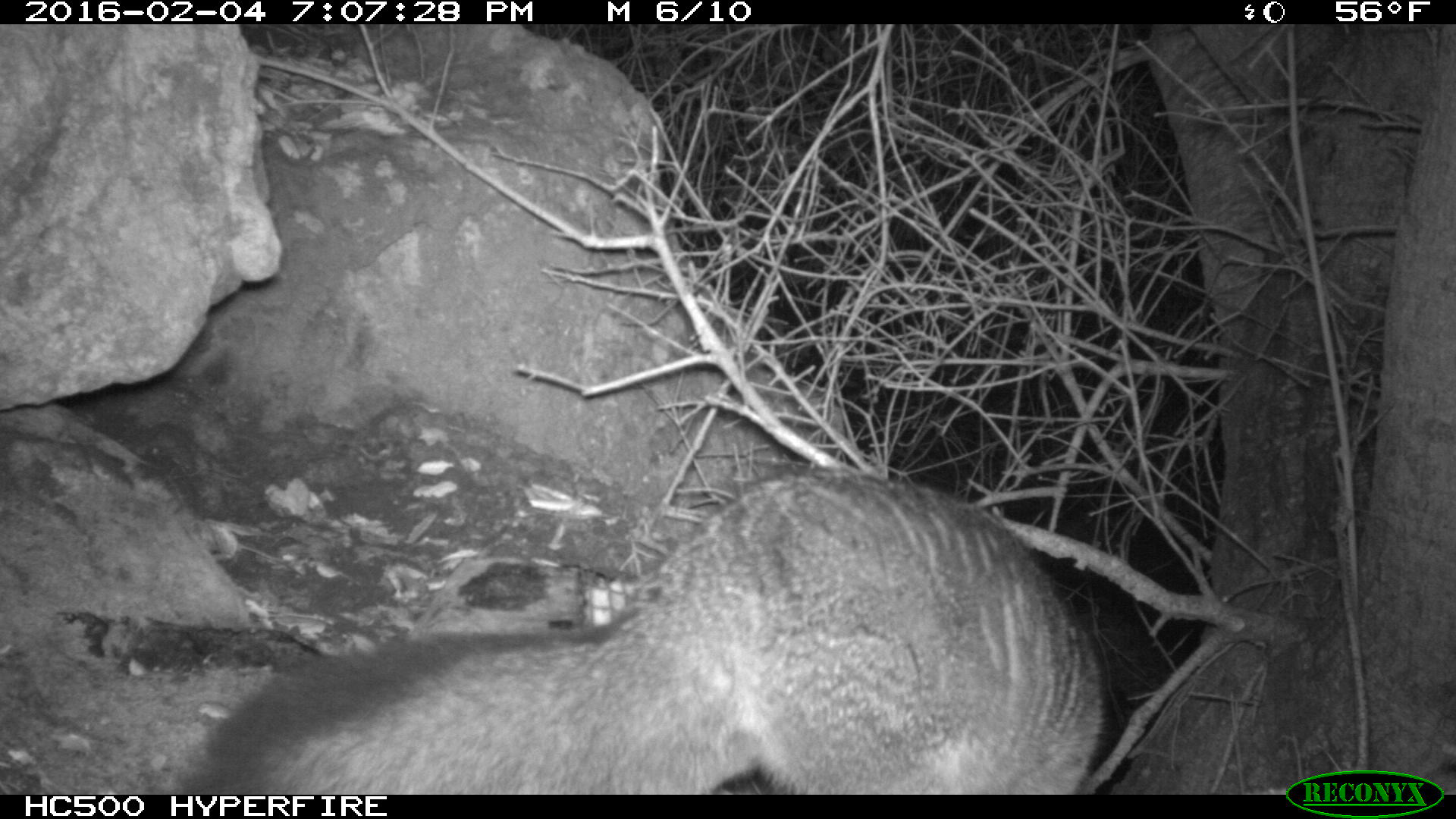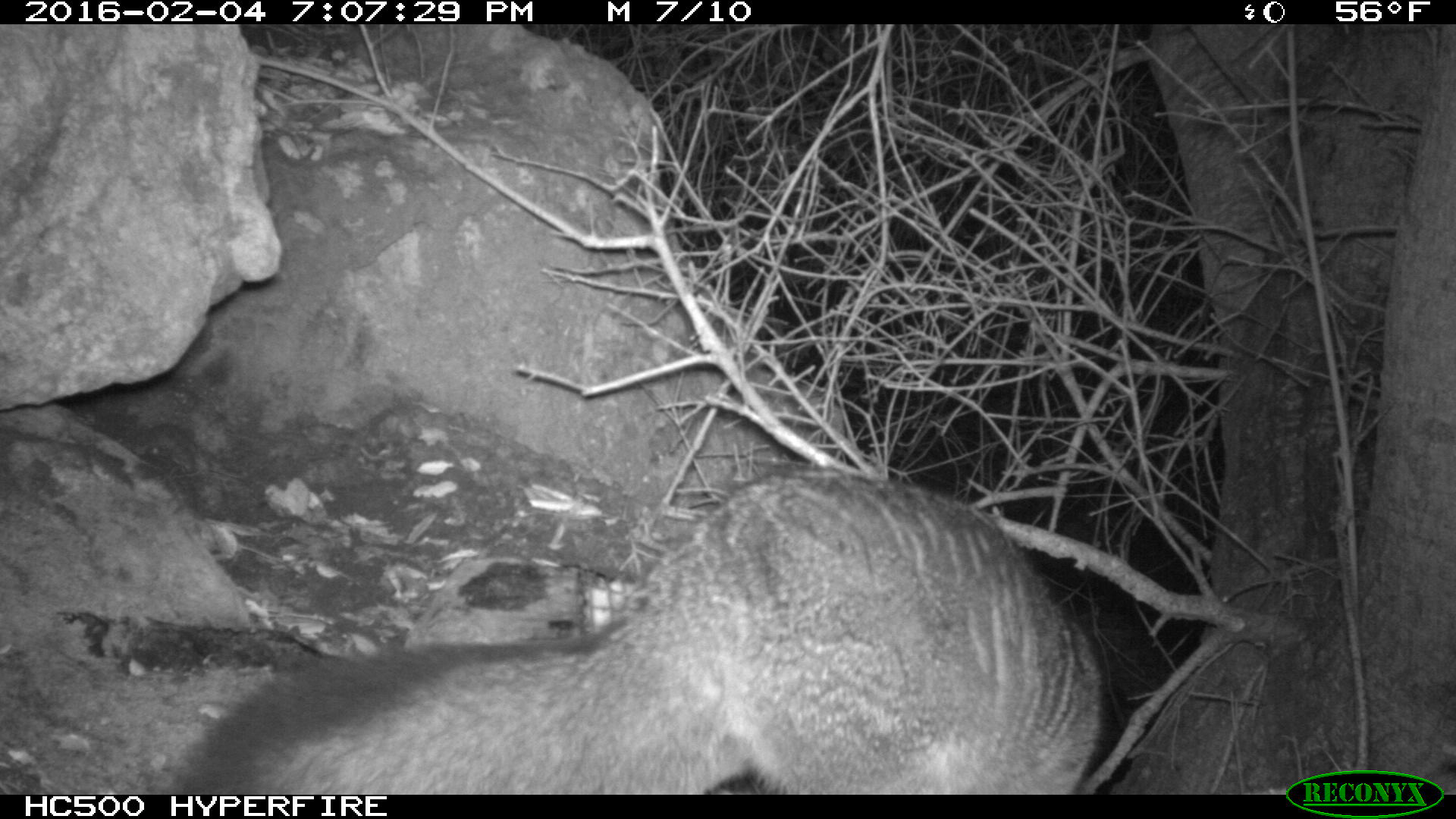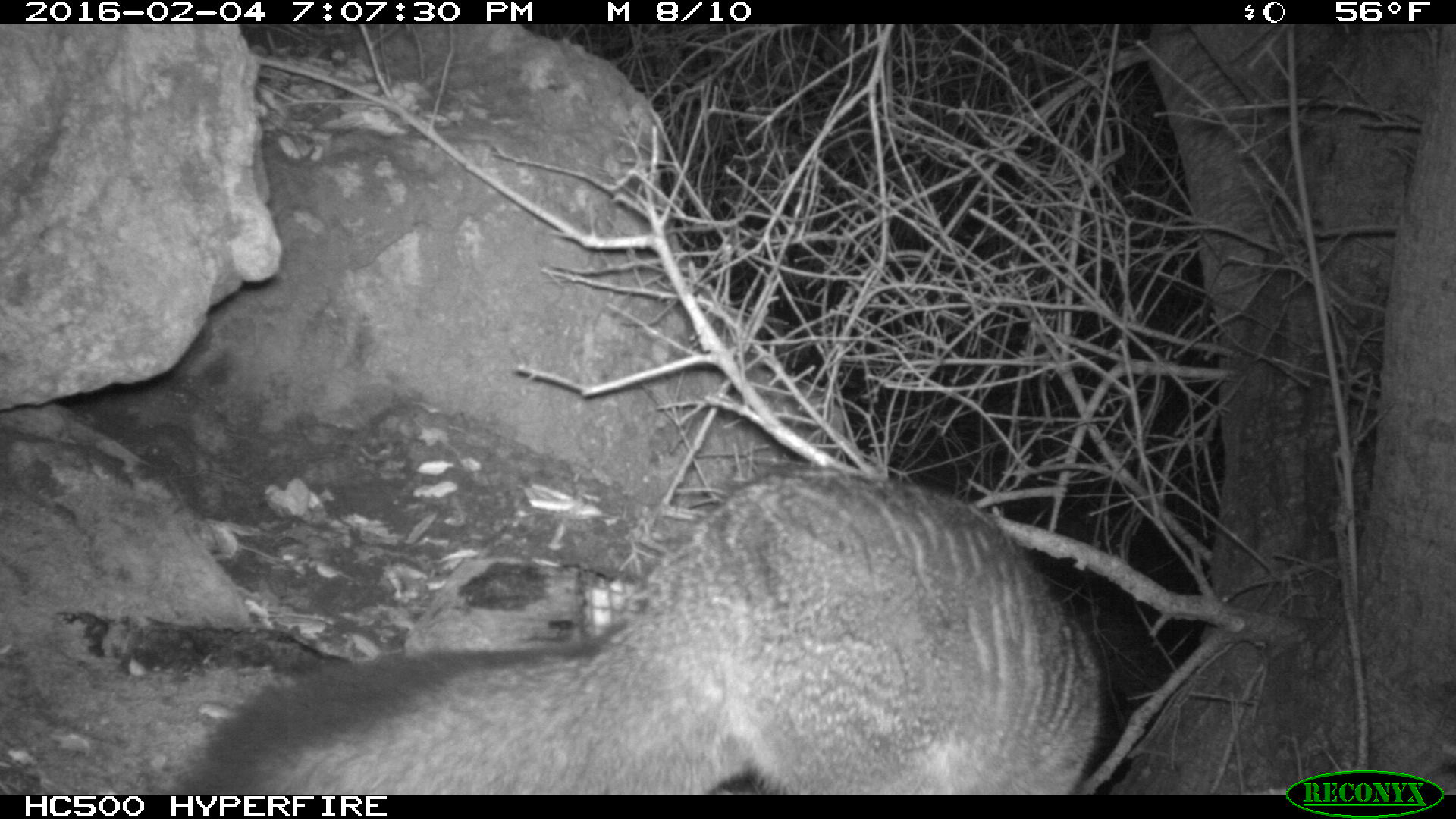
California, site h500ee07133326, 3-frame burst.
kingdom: Animalia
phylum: Chordata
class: Mammalia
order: Carnivora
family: Canidae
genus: Urocyon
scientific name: Urocyon littoralis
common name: island fox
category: fox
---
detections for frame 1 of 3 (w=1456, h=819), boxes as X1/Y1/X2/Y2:
fox: 183/469/1104/792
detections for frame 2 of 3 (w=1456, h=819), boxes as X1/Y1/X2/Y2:
fox: 183/469/1104/792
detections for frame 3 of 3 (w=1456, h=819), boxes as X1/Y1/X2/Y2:
fox: 183/469/1104/792